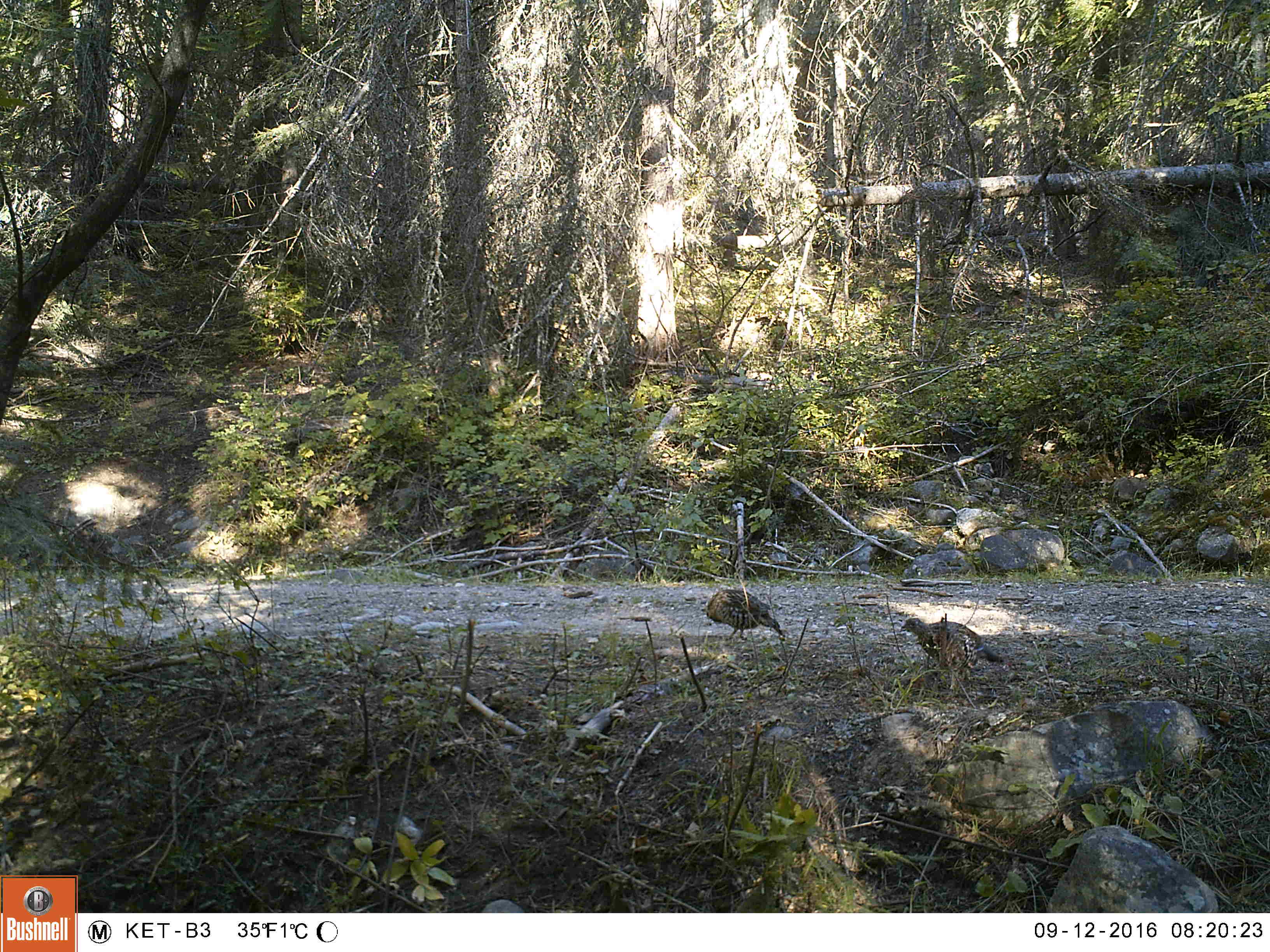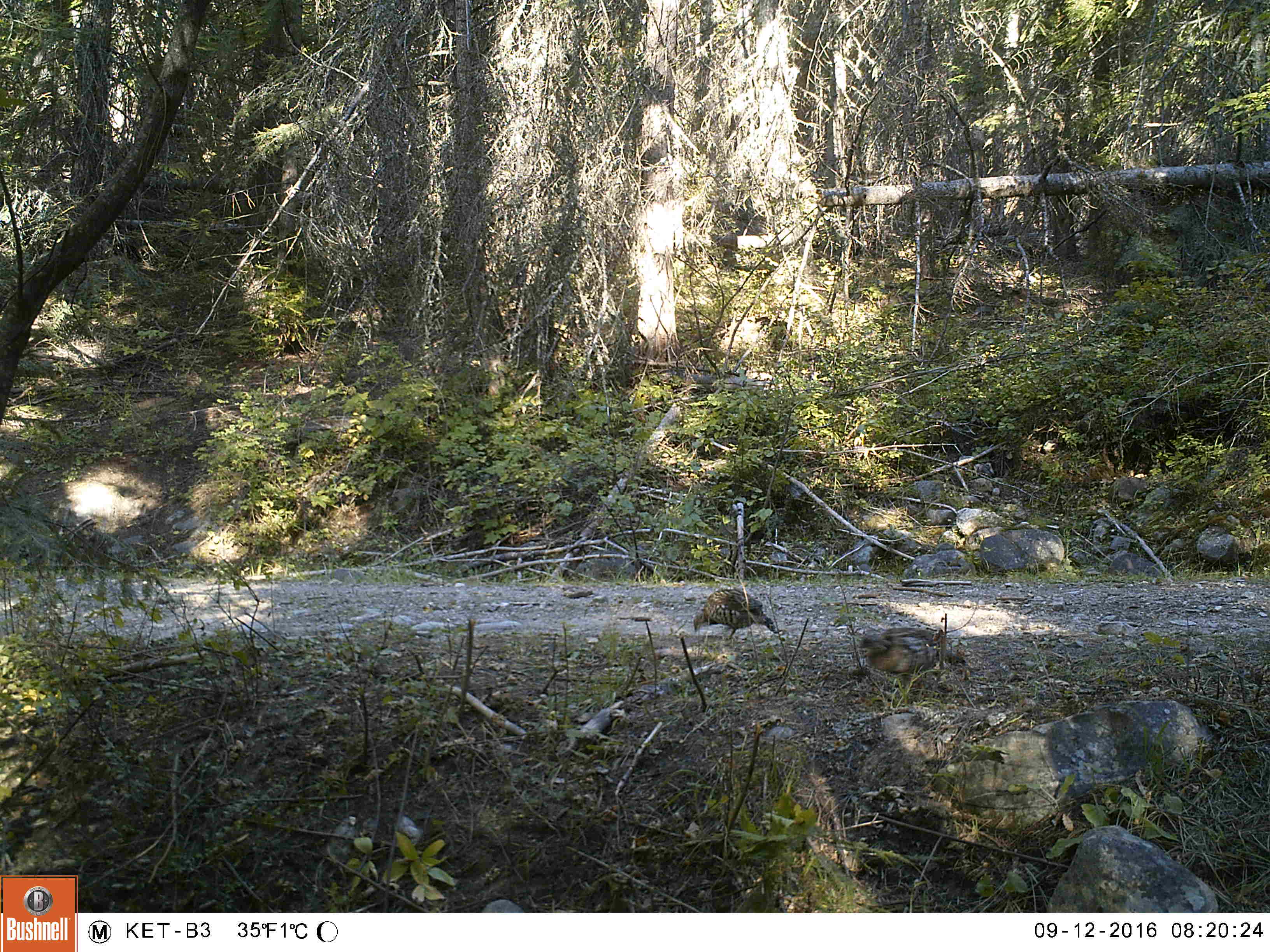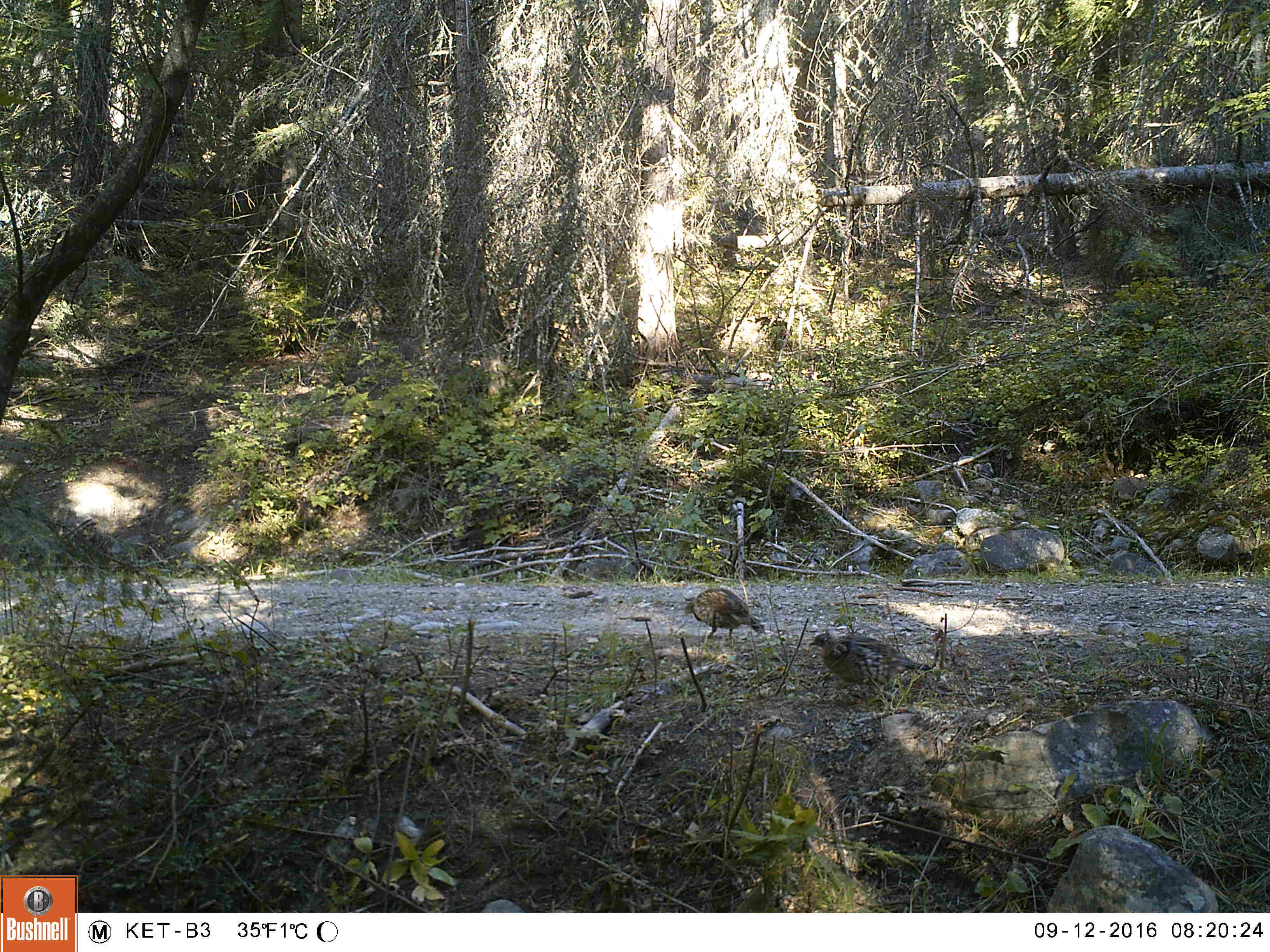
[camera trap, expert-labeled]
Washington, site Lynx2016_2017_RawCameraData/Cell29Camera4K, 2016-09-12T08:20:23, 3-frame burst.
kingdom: Animalia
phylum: Chordata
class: Aves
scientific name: Aves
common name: birds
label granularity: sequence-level